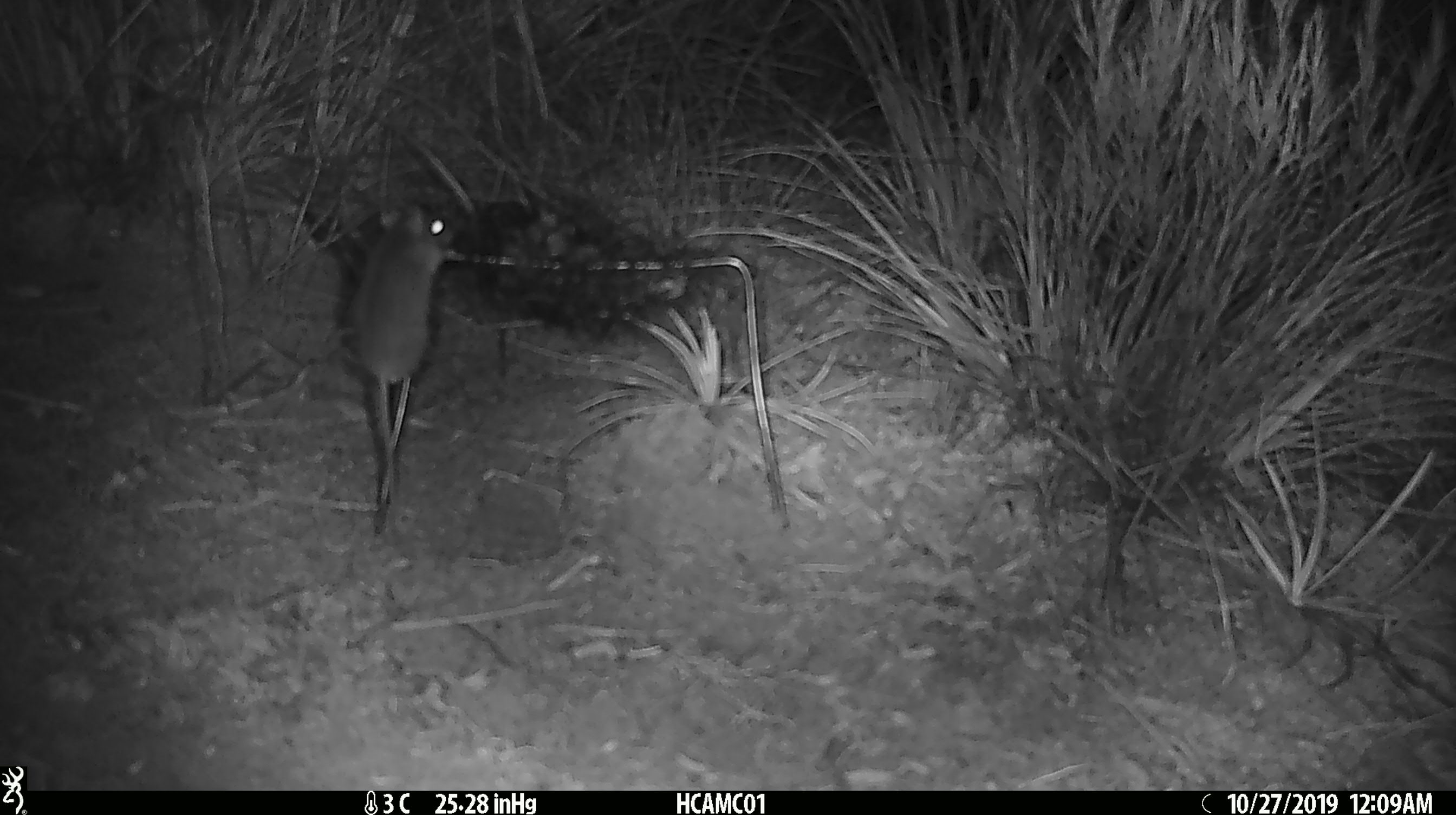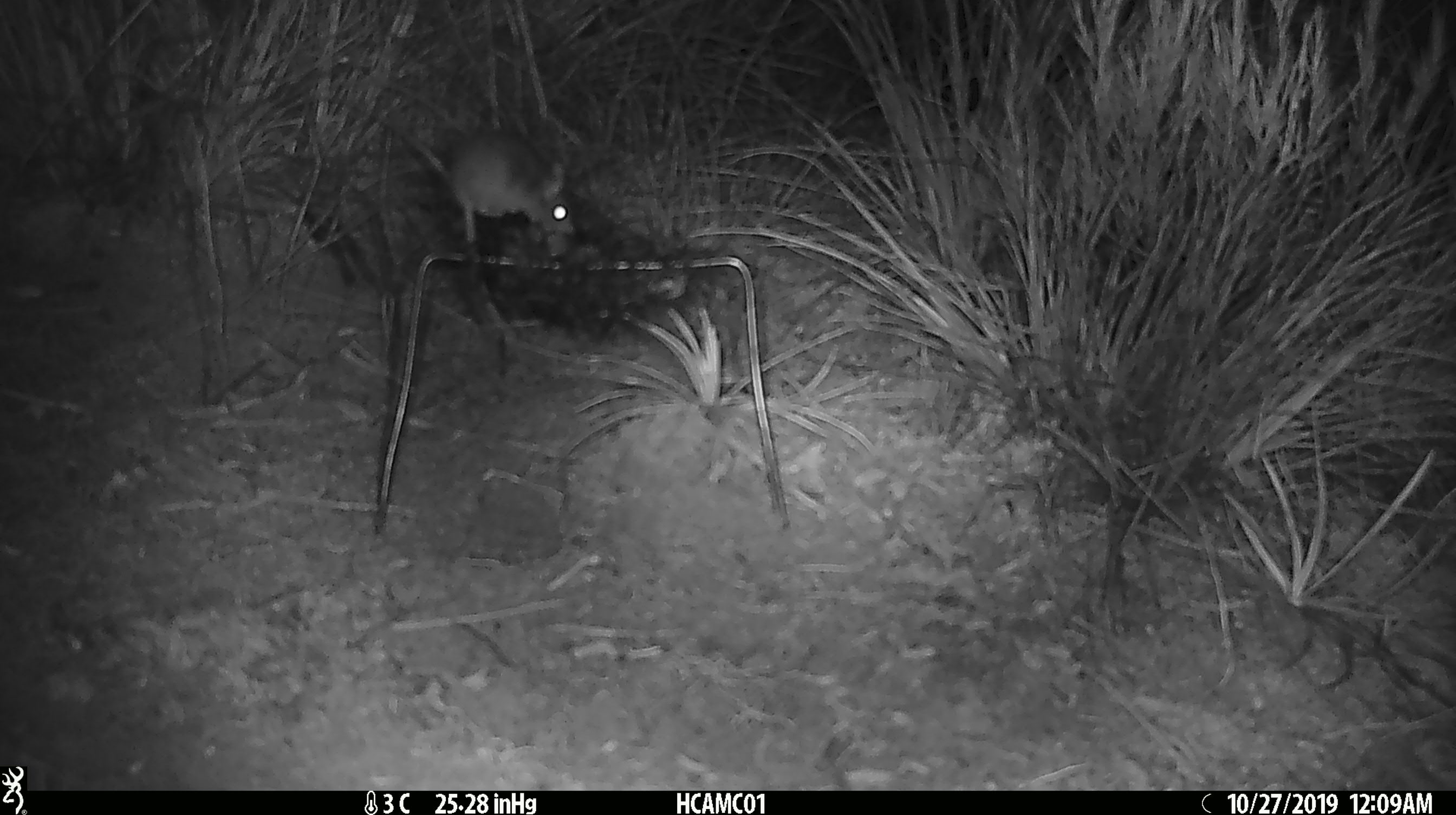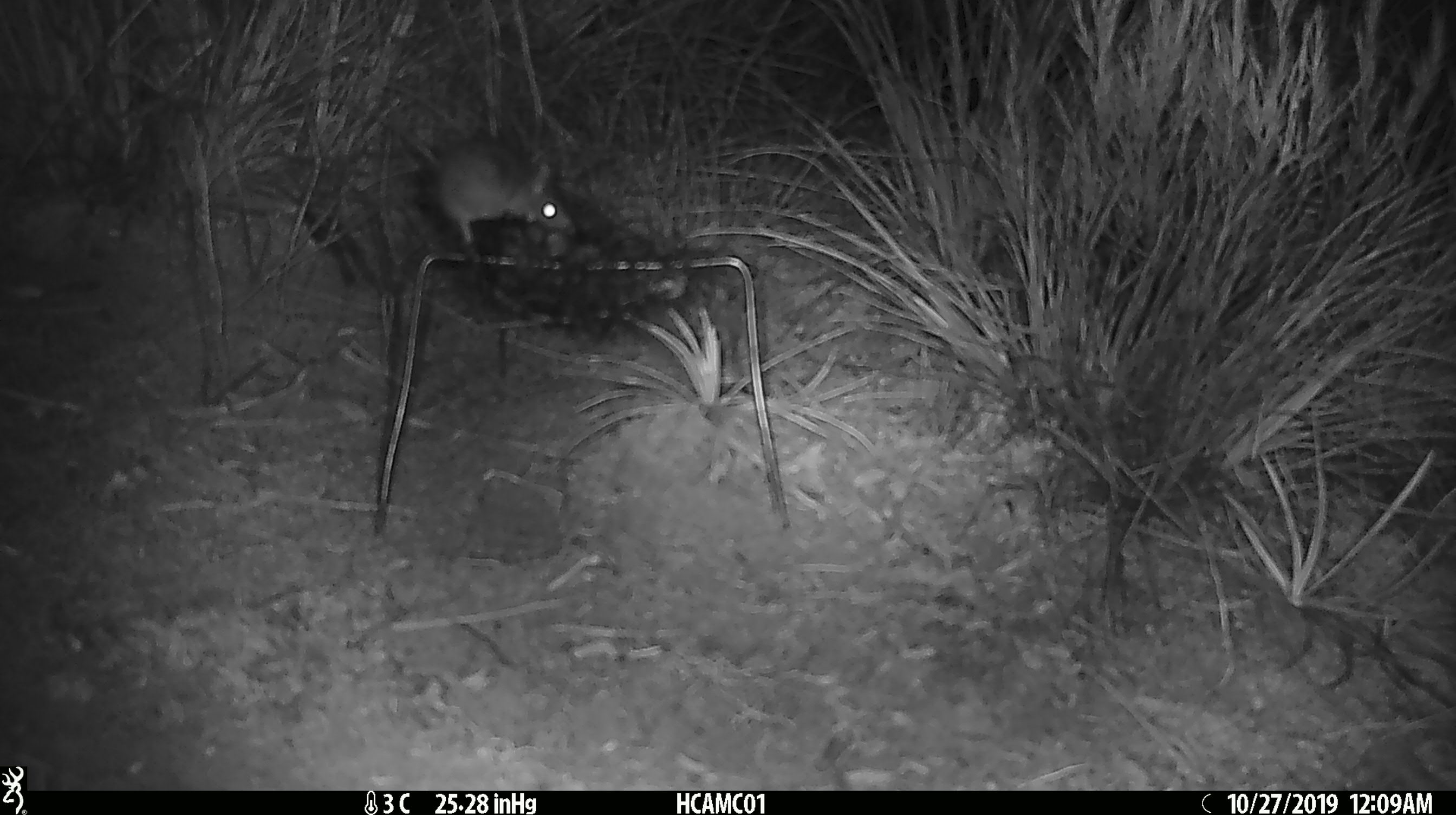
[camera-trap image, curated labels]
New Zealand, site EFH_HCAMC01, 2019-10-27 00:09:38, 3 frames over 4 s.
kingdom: Animalia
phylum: Chordata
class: Mammalia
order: Rodentia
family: Muridae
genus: Mus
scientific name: Mus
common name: mouse